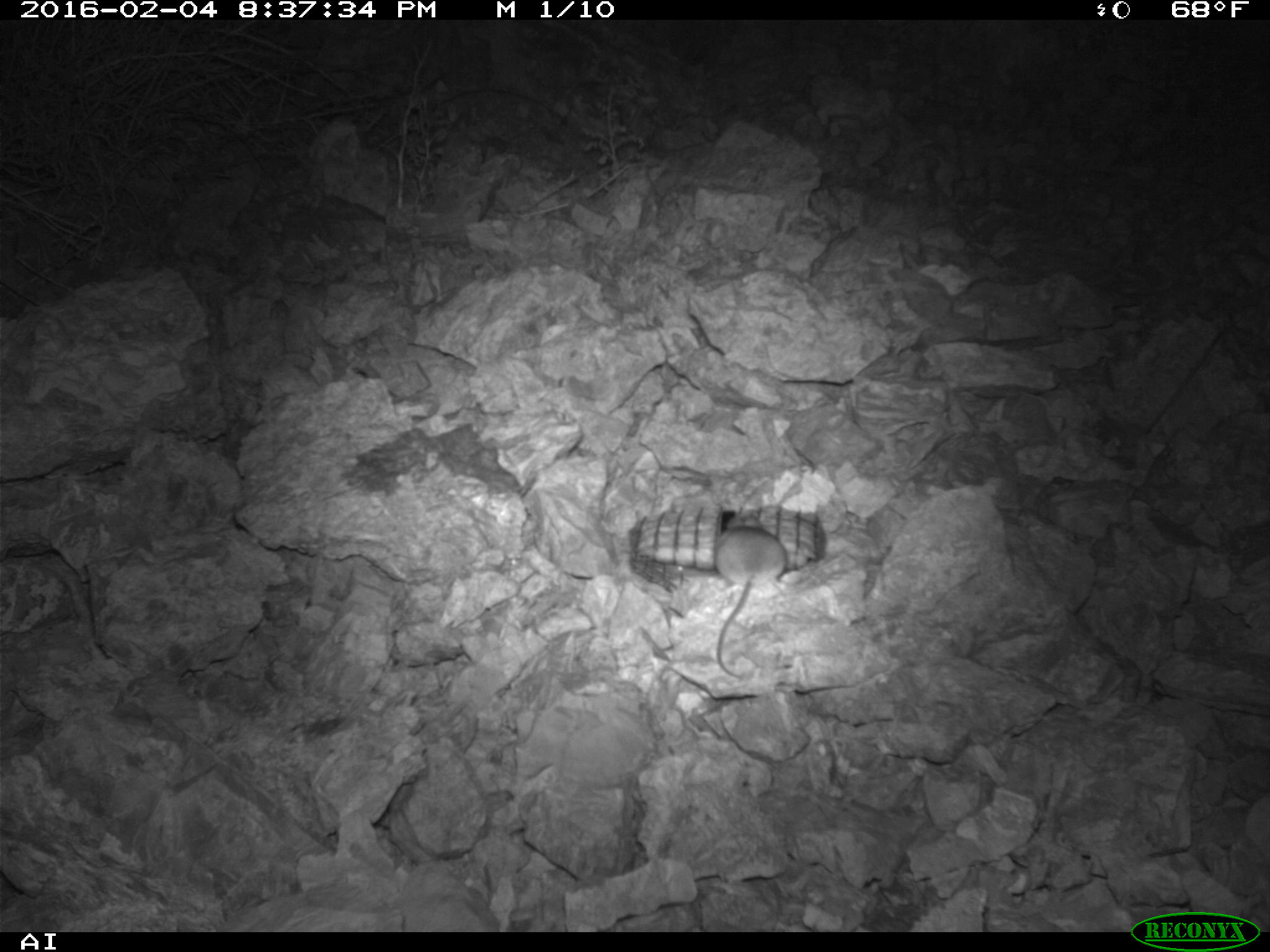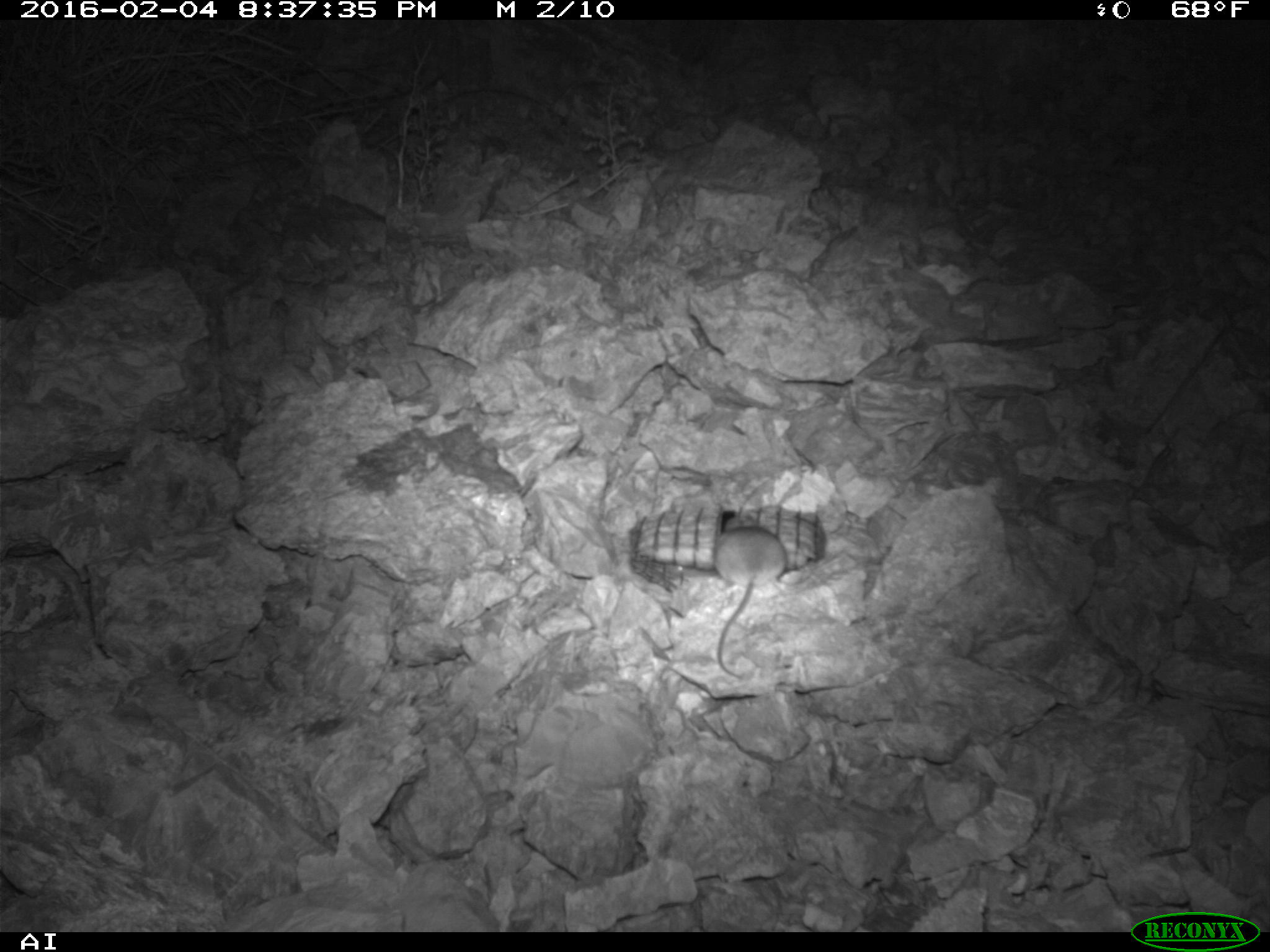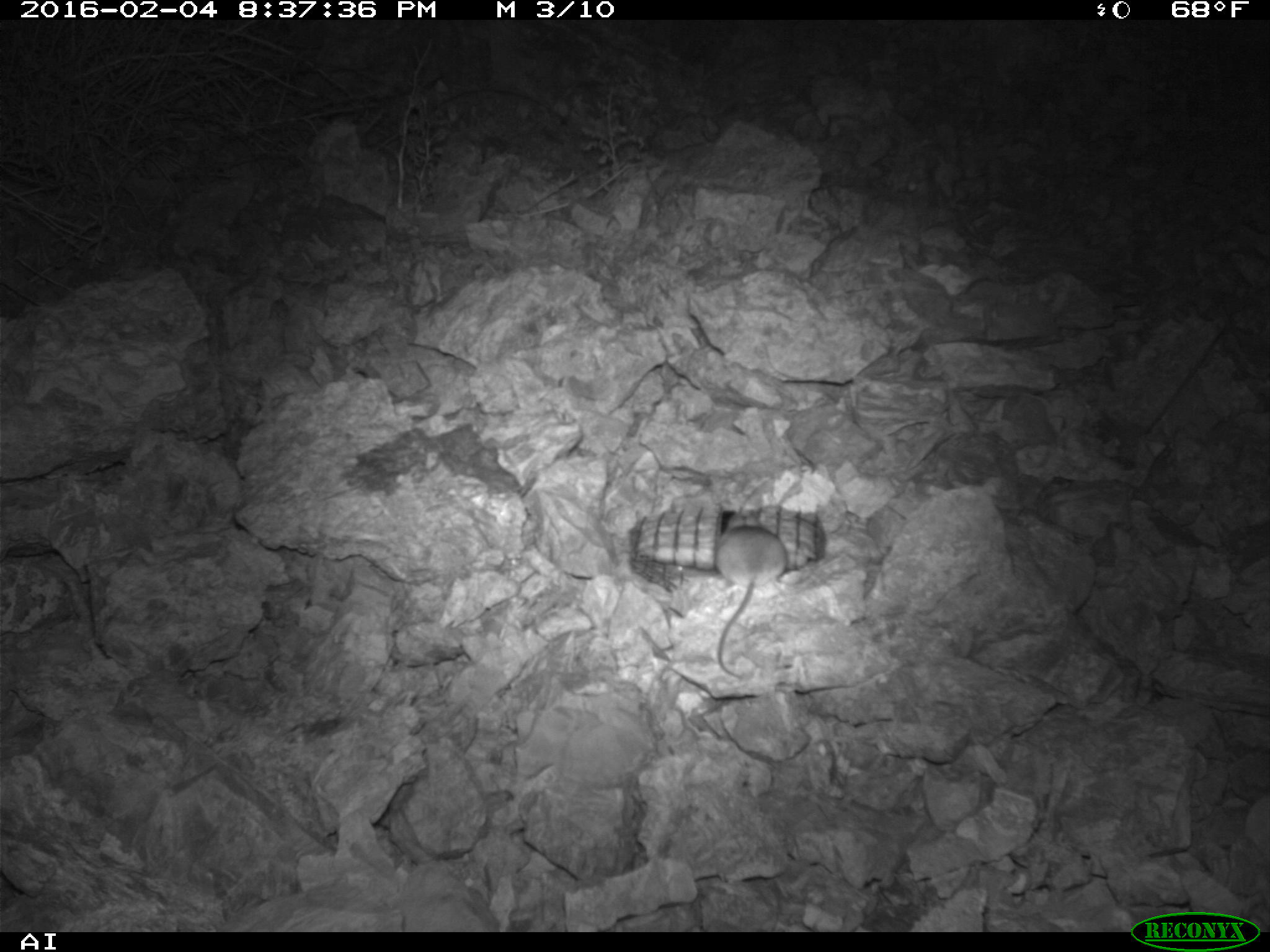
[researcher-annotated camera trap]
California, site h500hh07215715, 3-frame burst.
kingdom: Animalia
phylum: Chordata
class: Mammalia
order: Rodentia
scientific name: Rodentia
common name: rodent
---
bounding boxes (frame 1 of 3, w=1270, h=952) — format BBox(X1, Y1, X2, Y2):
rodent: BBox(715, 516, 788, 679)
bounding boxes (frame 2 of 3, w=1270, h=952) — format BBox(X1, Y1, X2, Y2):
rodent: BBox(713, 514, 788, 679)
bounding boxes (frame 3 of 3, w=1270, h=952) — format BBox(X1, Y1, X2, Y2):
rodent: BBox(715, 508, 789, 681)